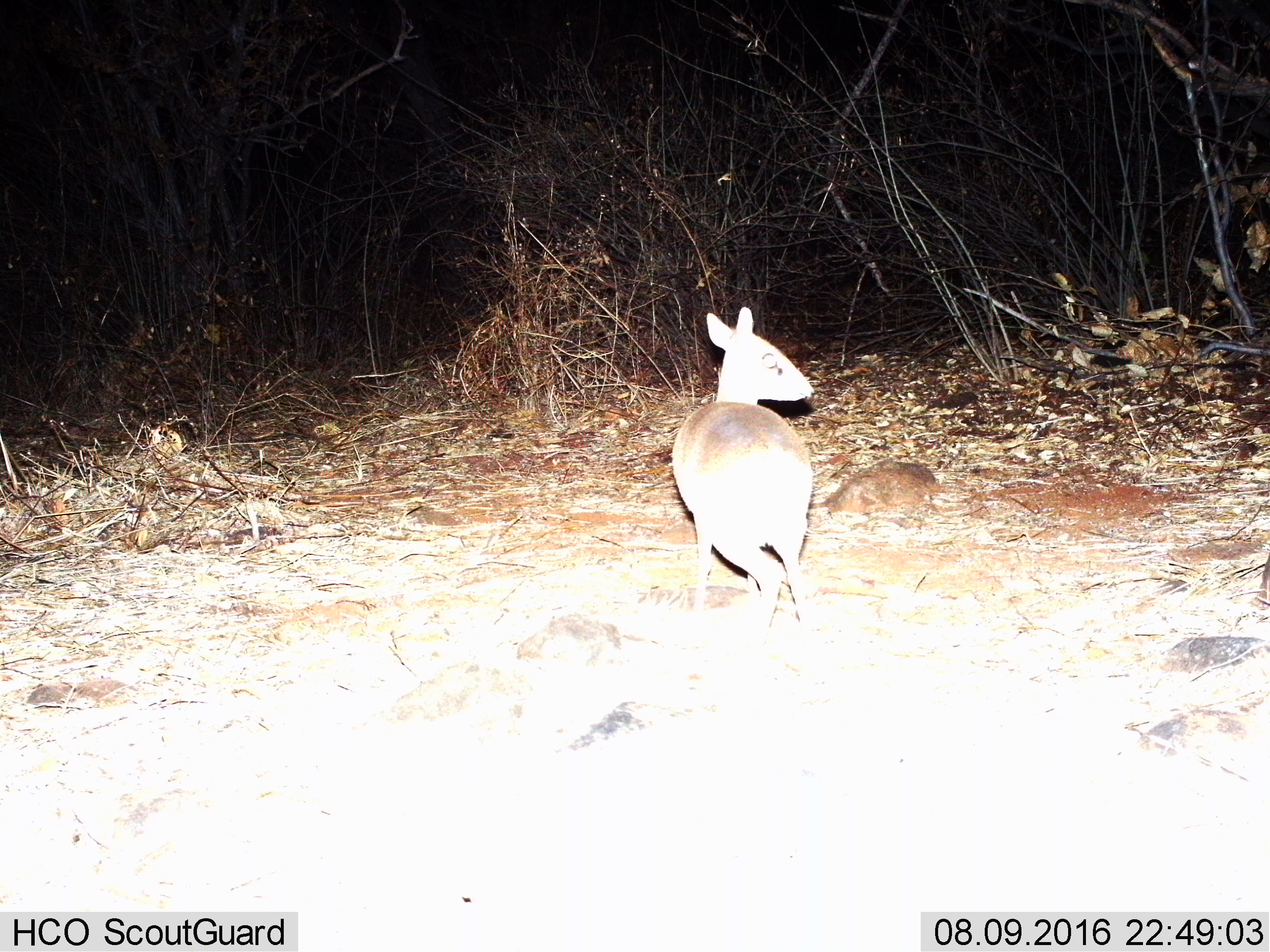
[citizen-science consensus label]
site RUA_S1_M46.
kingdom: Animalia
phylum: Chordata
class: Mammalia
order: Artiodactyla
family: Bovidae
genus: Madoqua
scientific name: Madoqua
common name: dik-dik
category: dikdik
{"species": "dikdik (dik-dik) (Madoqua)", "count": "1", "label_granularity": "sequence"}